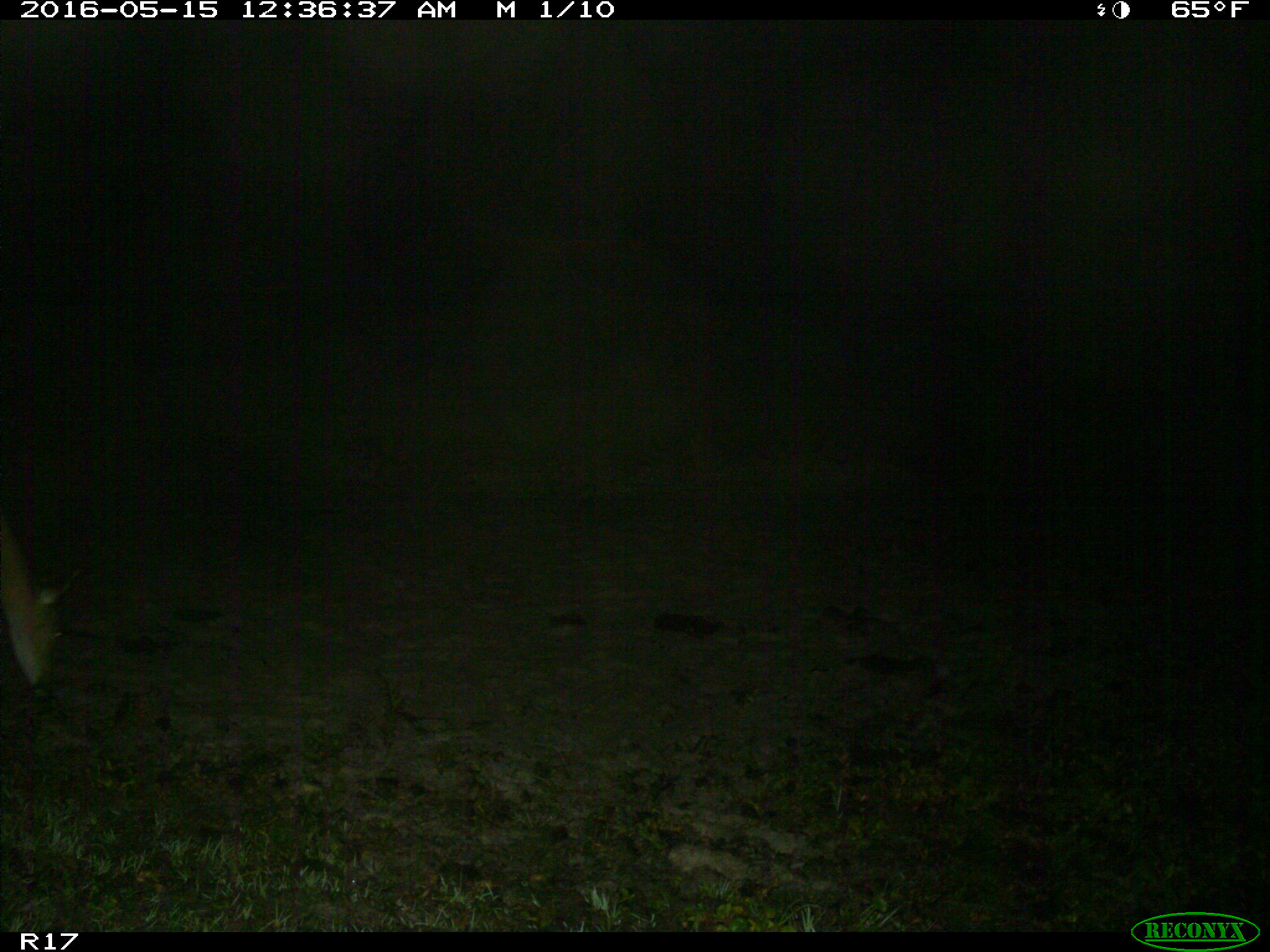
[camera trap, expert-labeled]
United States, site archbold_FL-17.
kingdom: Animalia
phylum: Chordata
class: Mammalia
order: Artiodactyla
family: Cervidae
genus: Odocoileus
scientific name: Odocoileus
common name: deer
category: unidentified deer